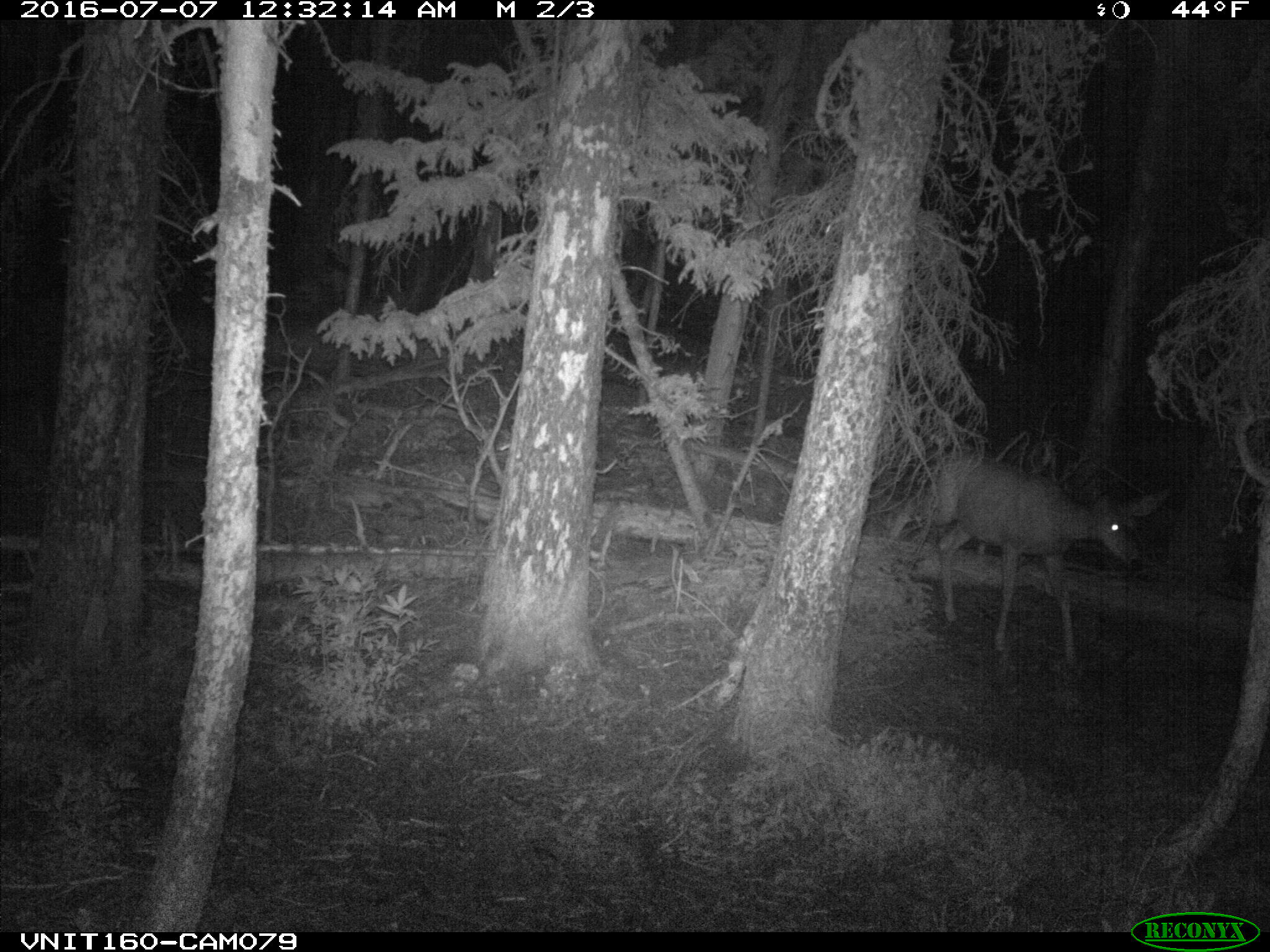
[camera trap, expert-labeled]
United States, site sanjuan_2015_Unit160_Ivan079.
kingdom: Animalia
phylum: Chordata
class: Mammalia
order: Artiodactyla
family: Cervidae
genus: Odocoileus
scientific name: Odocoileus hemionus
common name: mule deer